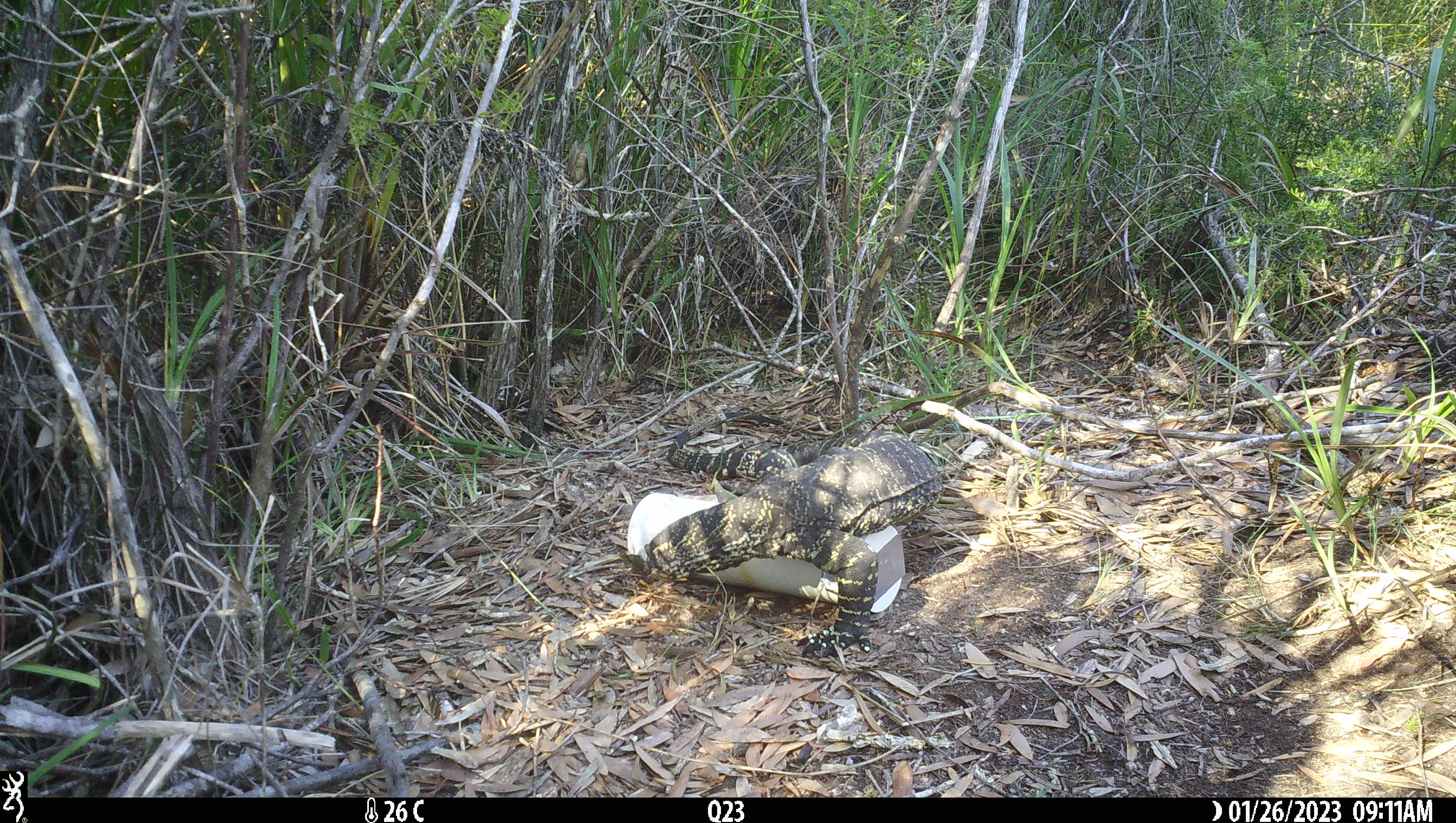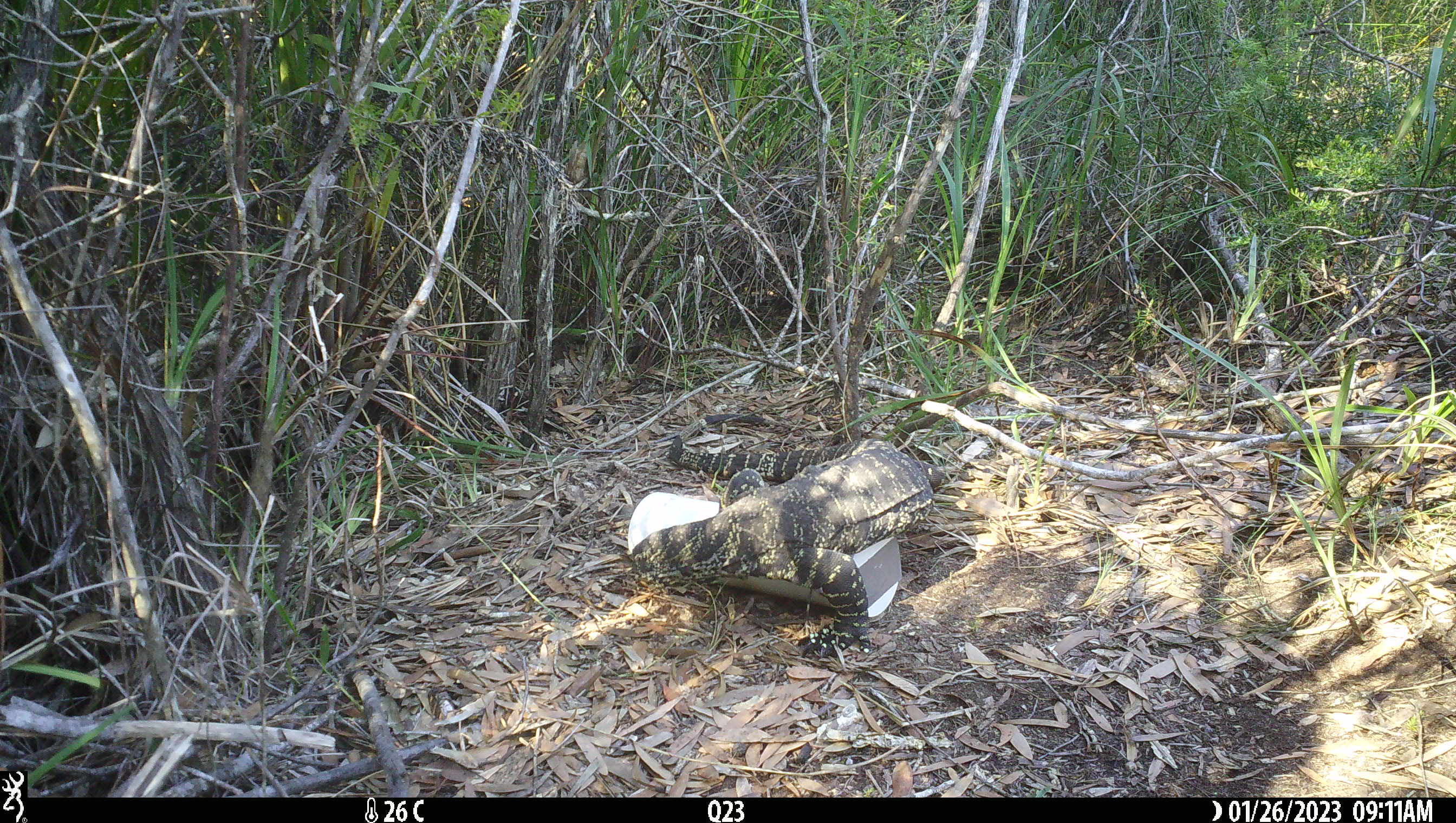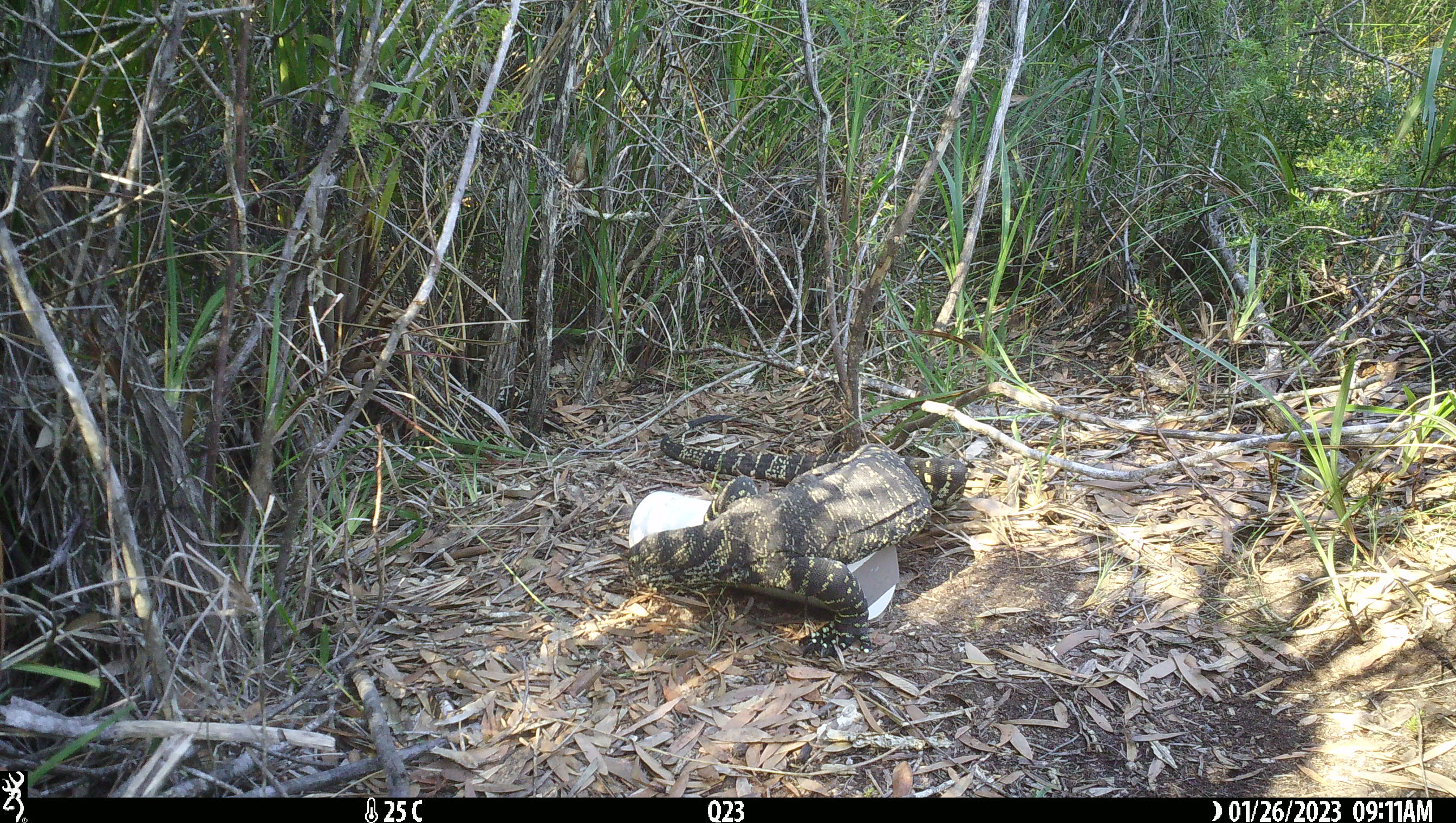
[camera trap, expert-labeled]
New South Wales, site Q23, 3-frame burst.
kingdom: Animalia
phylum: Chordata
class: Reptilia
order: Squamata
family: Varanidae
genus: Varanus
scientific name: Varanus varius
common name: lace monitor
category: goanna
Goanna (lace monitor) (Varanus varius).